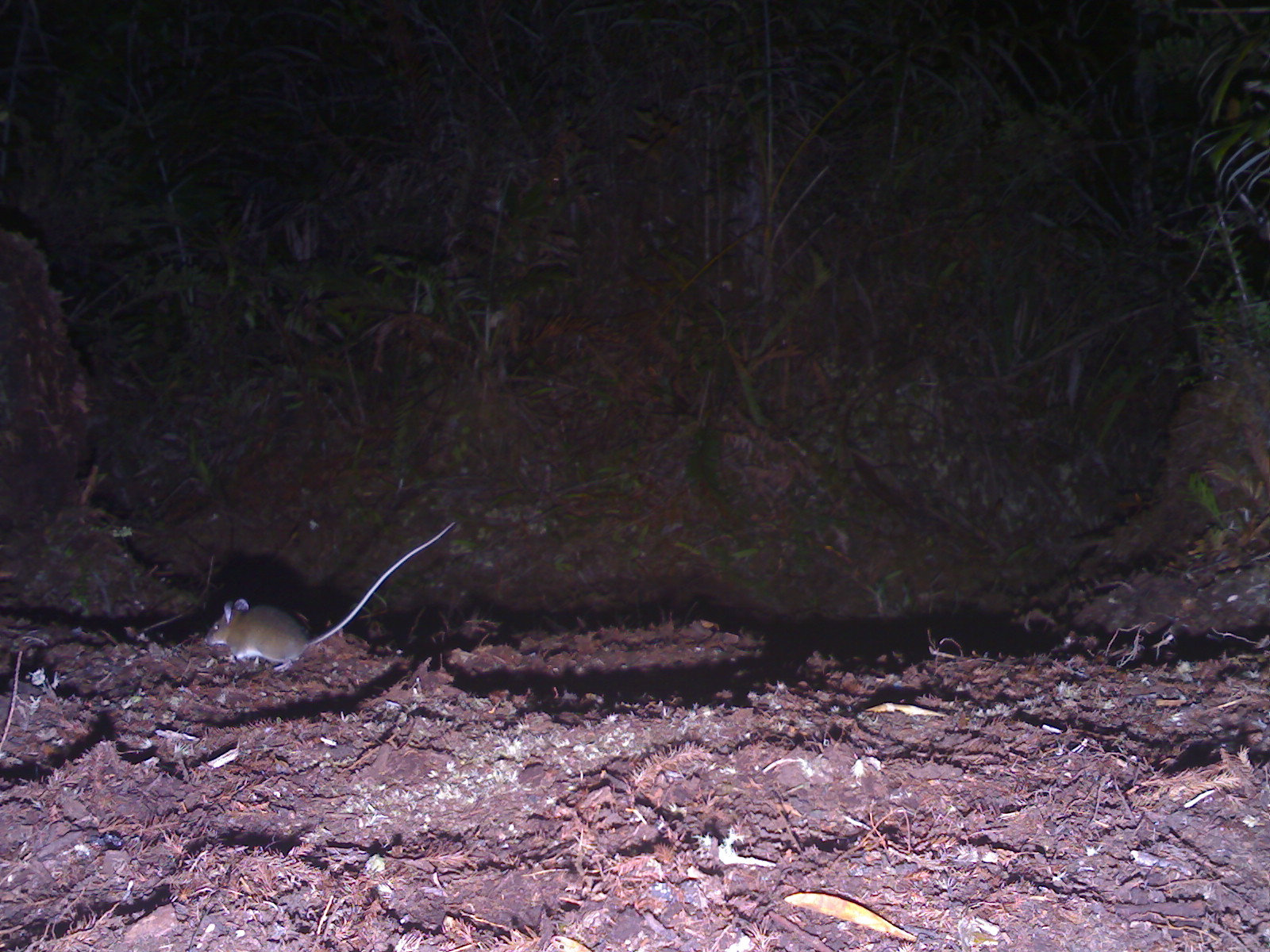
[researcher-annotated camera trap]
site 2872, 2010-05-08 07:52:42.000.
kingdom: Animalia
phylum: Chordata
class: Mammalia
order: Rodentia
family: Muridae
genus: Rattus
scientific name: Rattus tiomanicus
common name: malayan field rat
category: rattus tiomanicus sabae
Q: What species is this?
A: Rattus tiomanicus sabae (malayan field rat) (Rattus tiomanicus).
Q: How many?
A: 1.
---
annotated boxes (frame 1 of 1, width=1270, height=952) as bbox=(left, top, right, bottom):
rattus tiomanicus sabae: bbox=(204, 521, 456, 671)